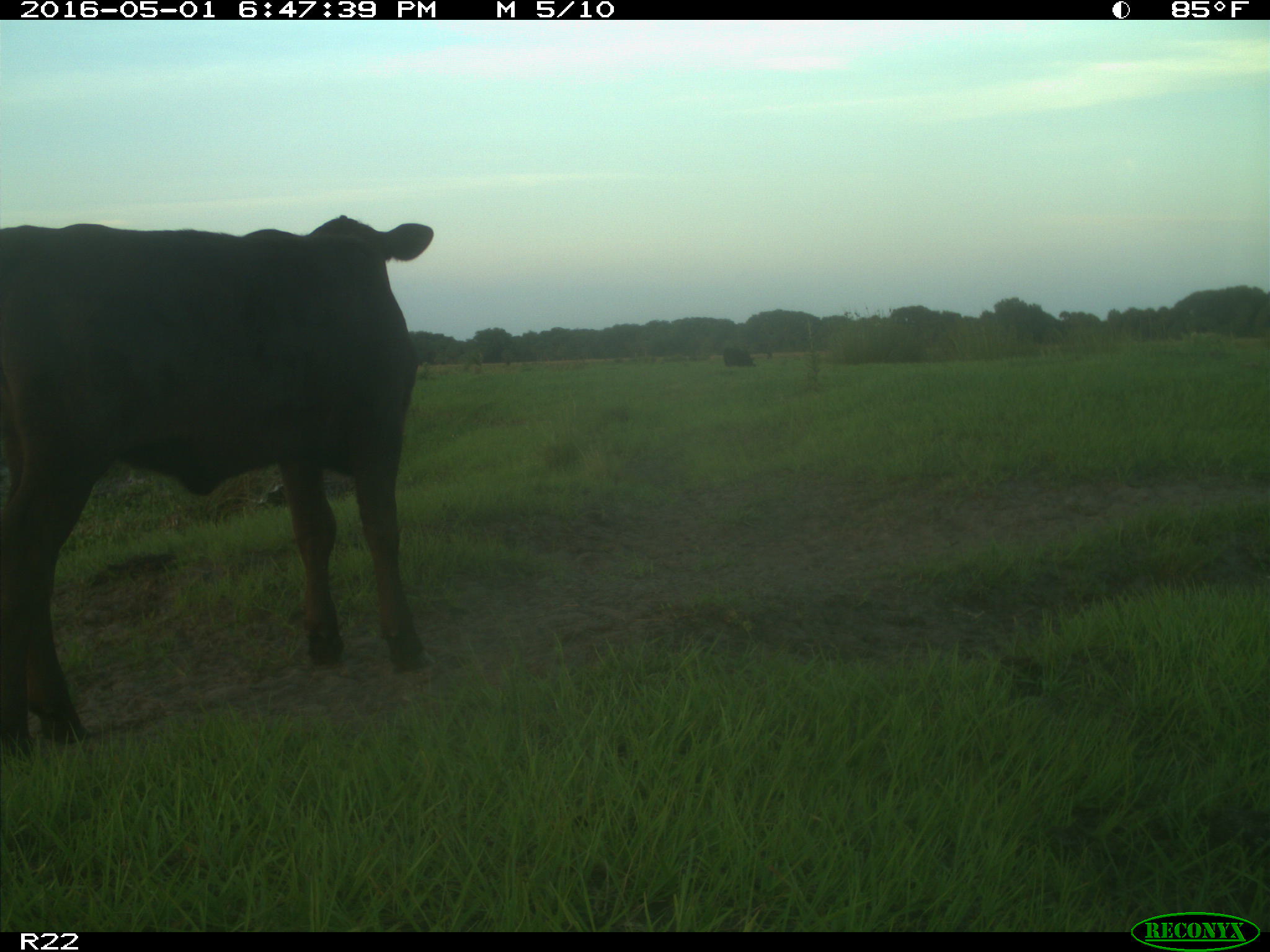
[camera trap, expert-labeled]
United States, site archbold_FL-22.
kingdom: Animalia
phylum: Chordata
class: Mammalia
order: Artiodactyla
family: Bovidae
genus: Bos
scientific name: Bos taurus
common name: domestic cow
Bos taurus (domestic cow).